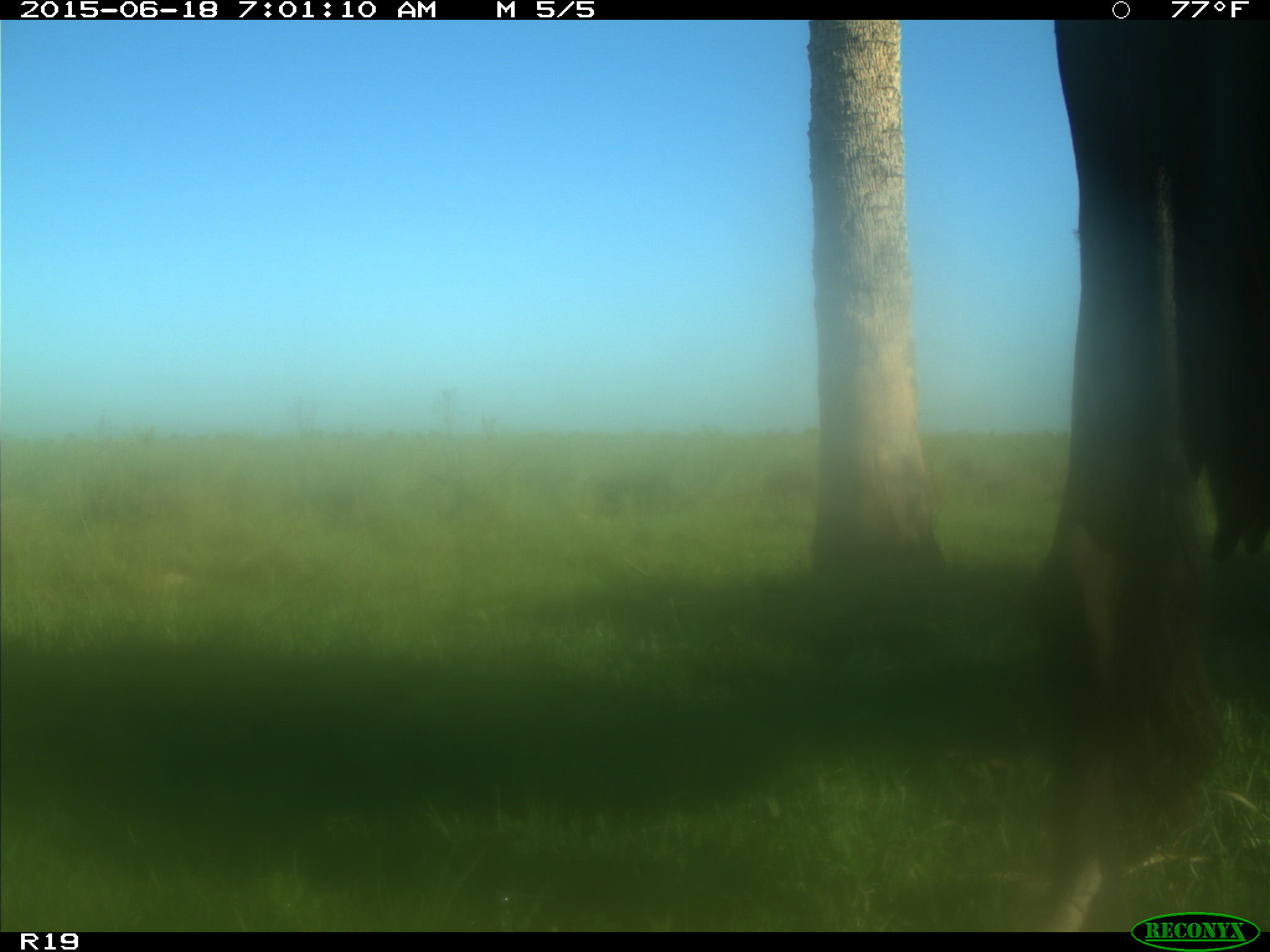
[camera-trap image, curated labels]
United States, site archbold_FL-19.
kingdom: Animalia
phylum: Chordata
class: Mammalia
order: Artiodactyla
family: Bovidae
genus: Bos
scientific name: Bos taurus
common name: domestic cow